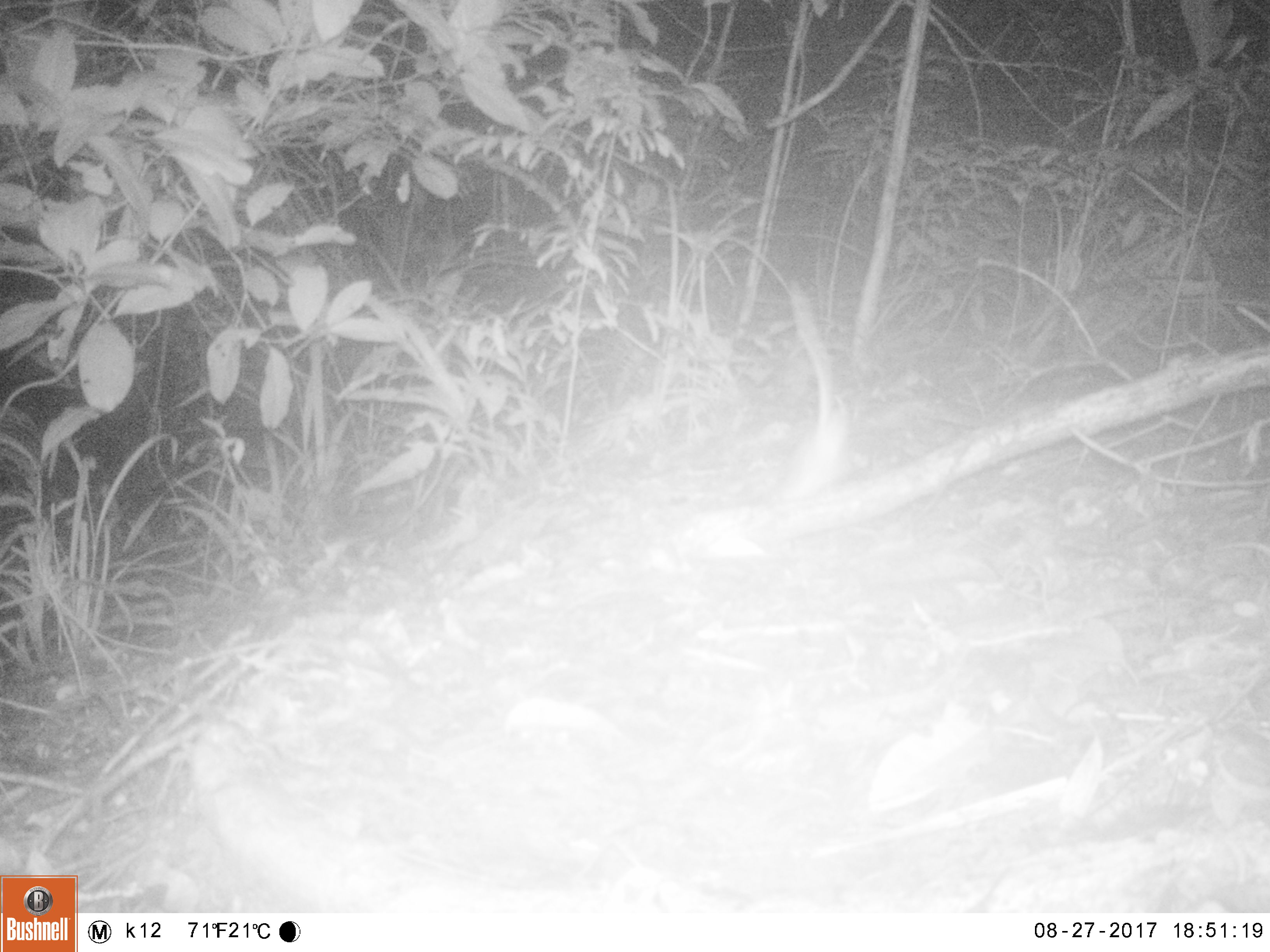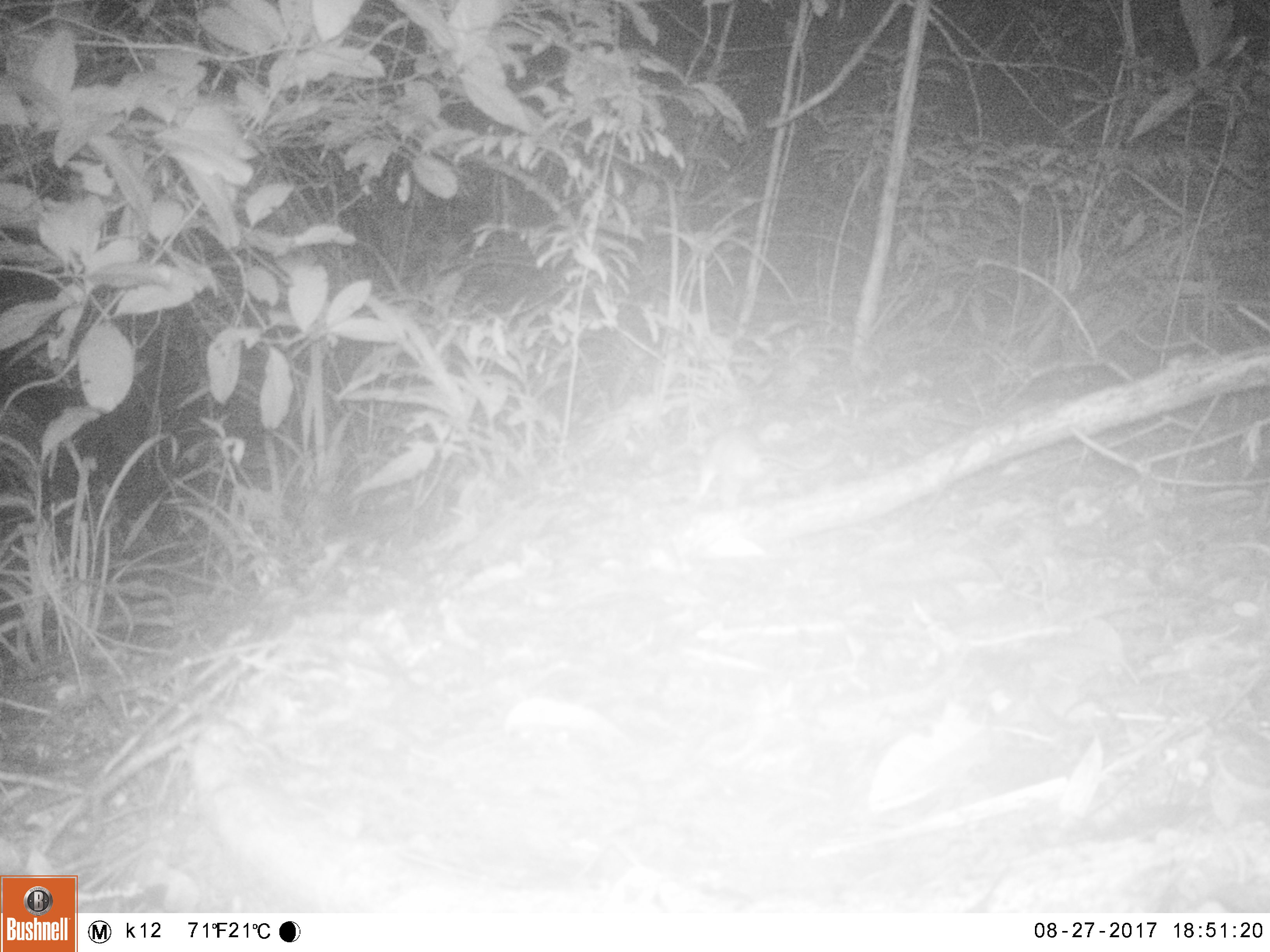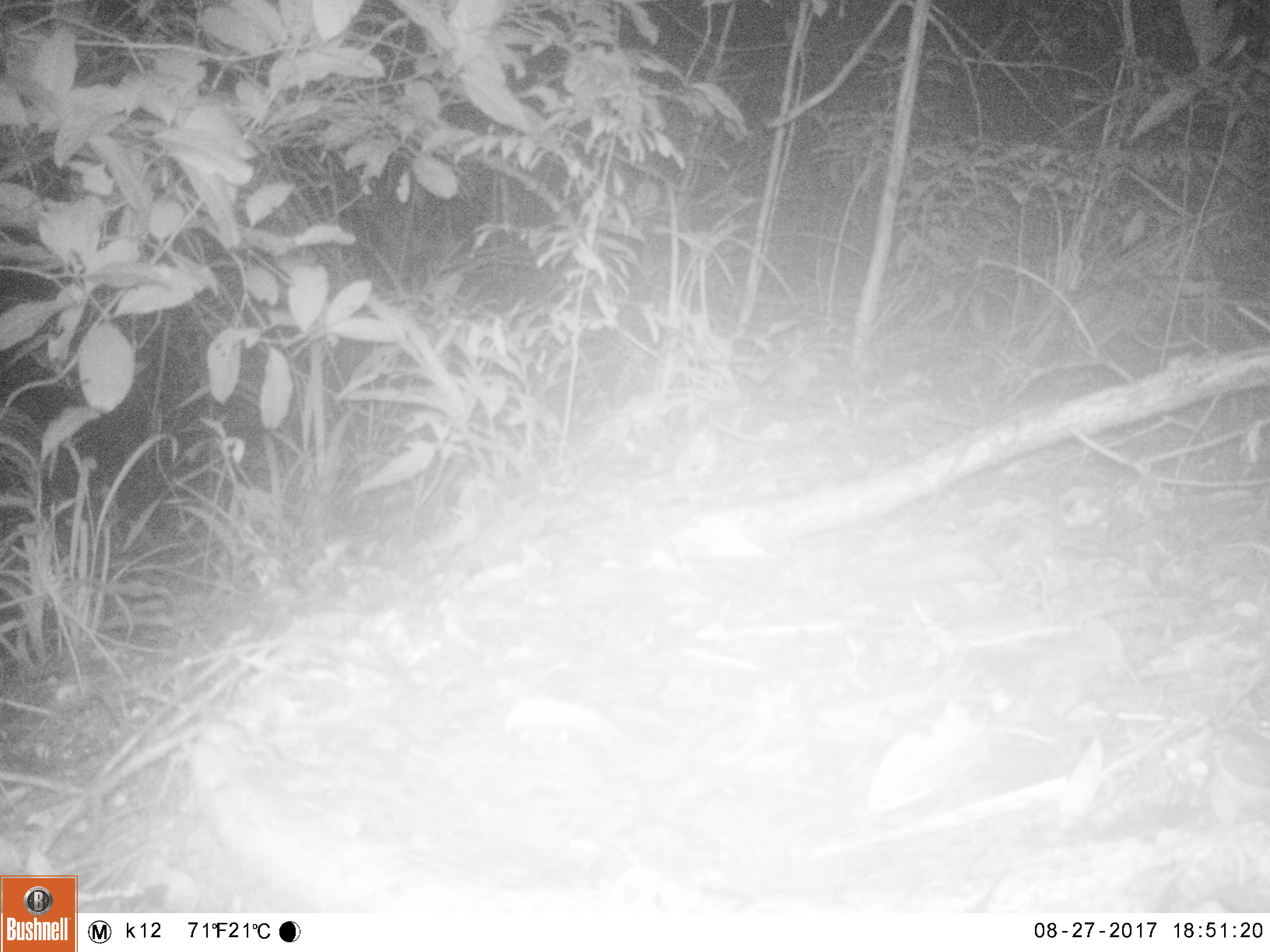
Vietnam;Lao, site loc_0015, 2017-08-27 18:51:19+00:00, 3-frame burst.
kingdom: Animalia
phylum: Chordata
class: Mammalia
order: Rodentia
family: Muridae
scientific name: Muridae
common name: old-world mice and rats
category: unidentified murid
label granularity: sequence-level